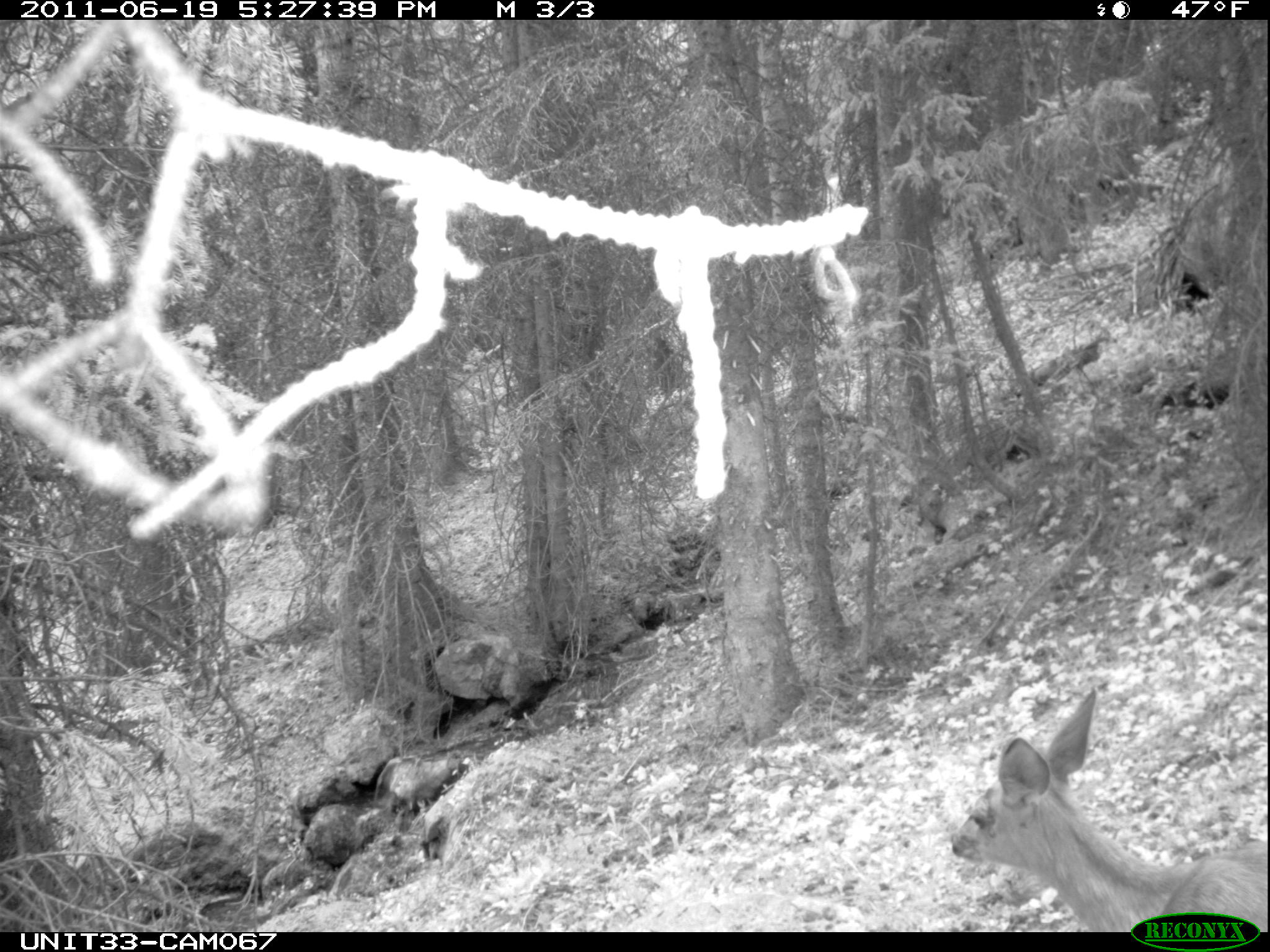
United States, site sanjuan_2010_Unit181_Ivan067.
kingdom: Animalia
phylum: Chordata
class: Mammalia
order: Artiodactyla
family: Cervidae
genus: Odocoileus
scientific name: Odocoileus hemionus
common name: mule deer